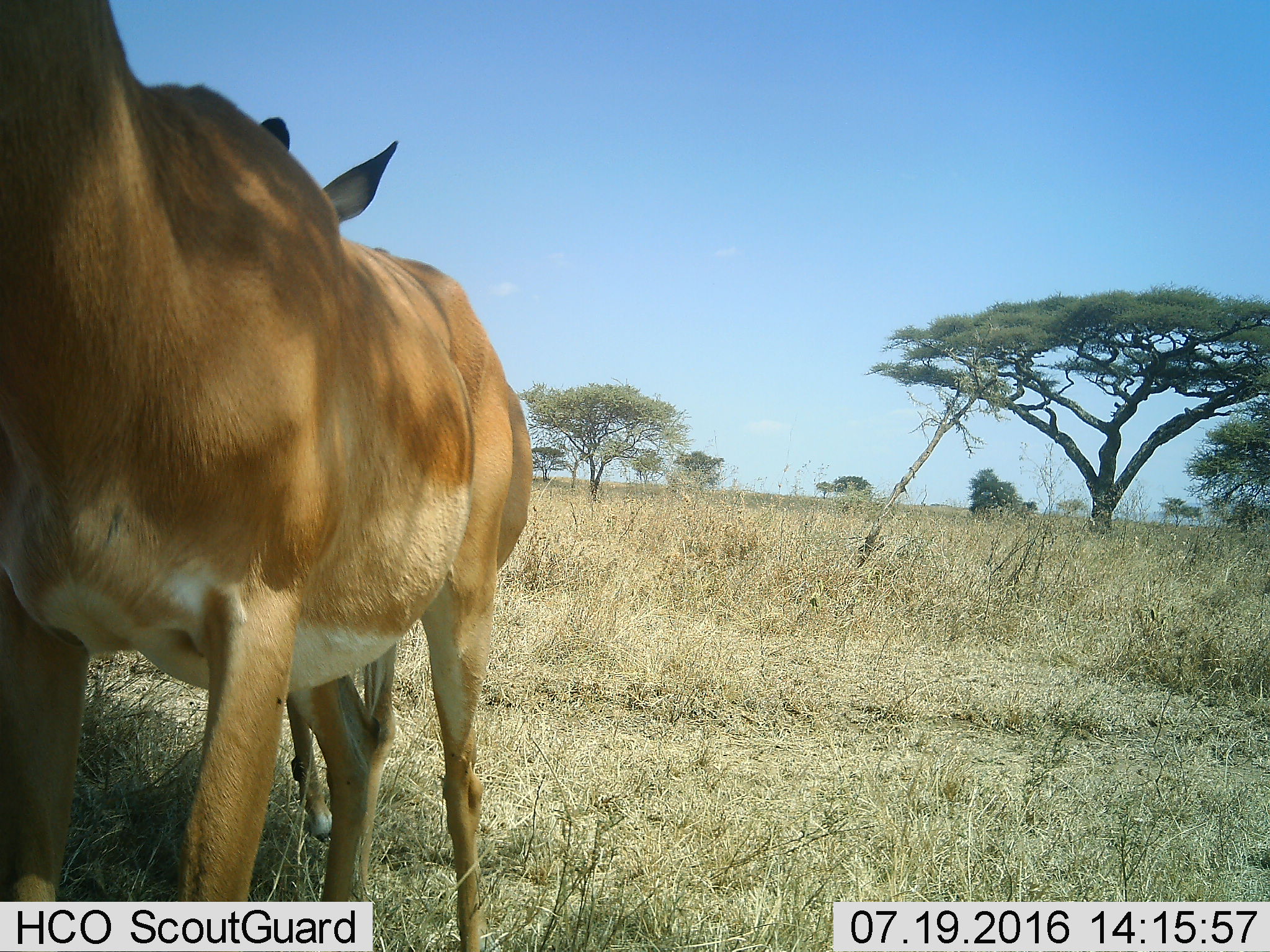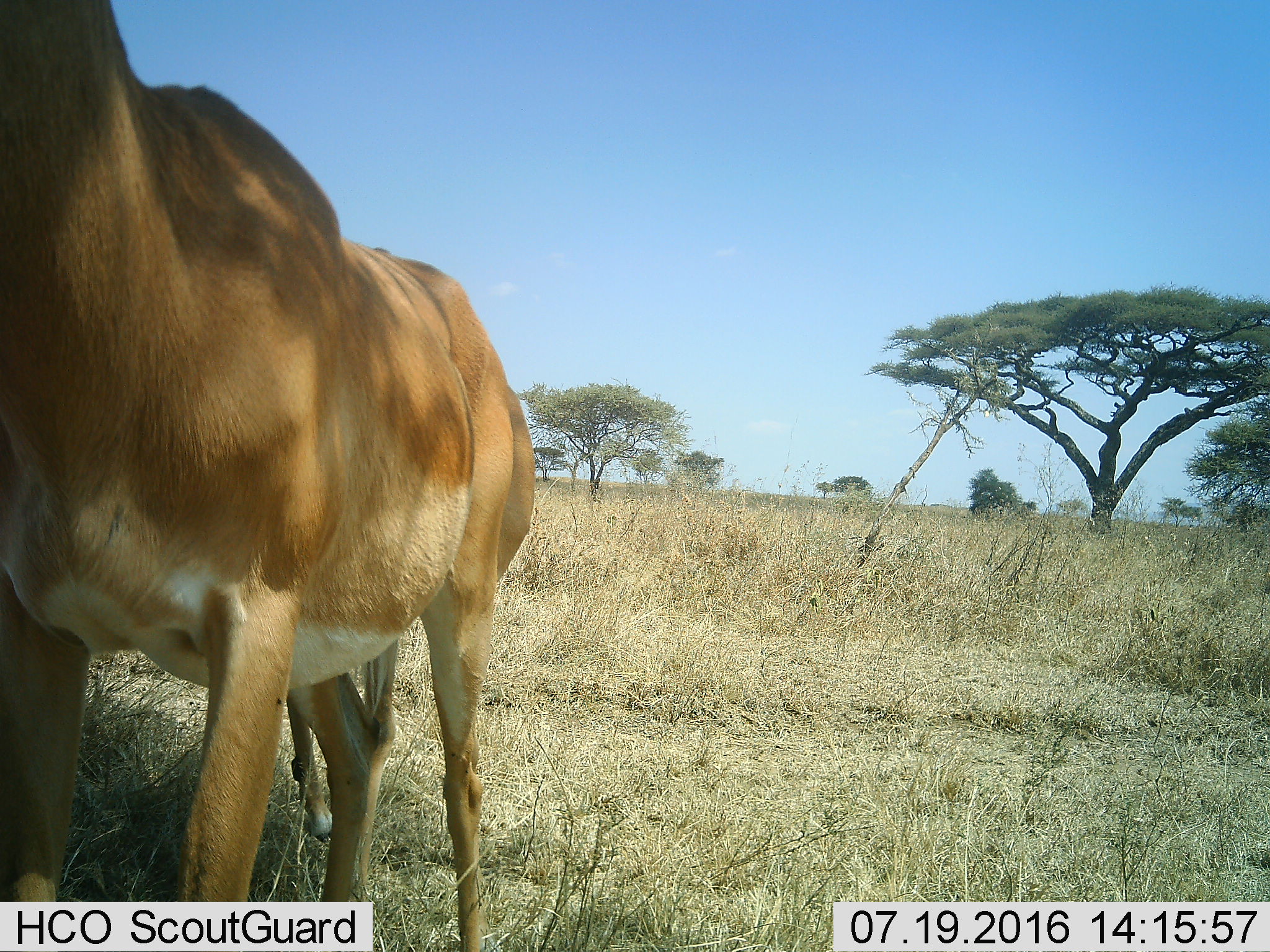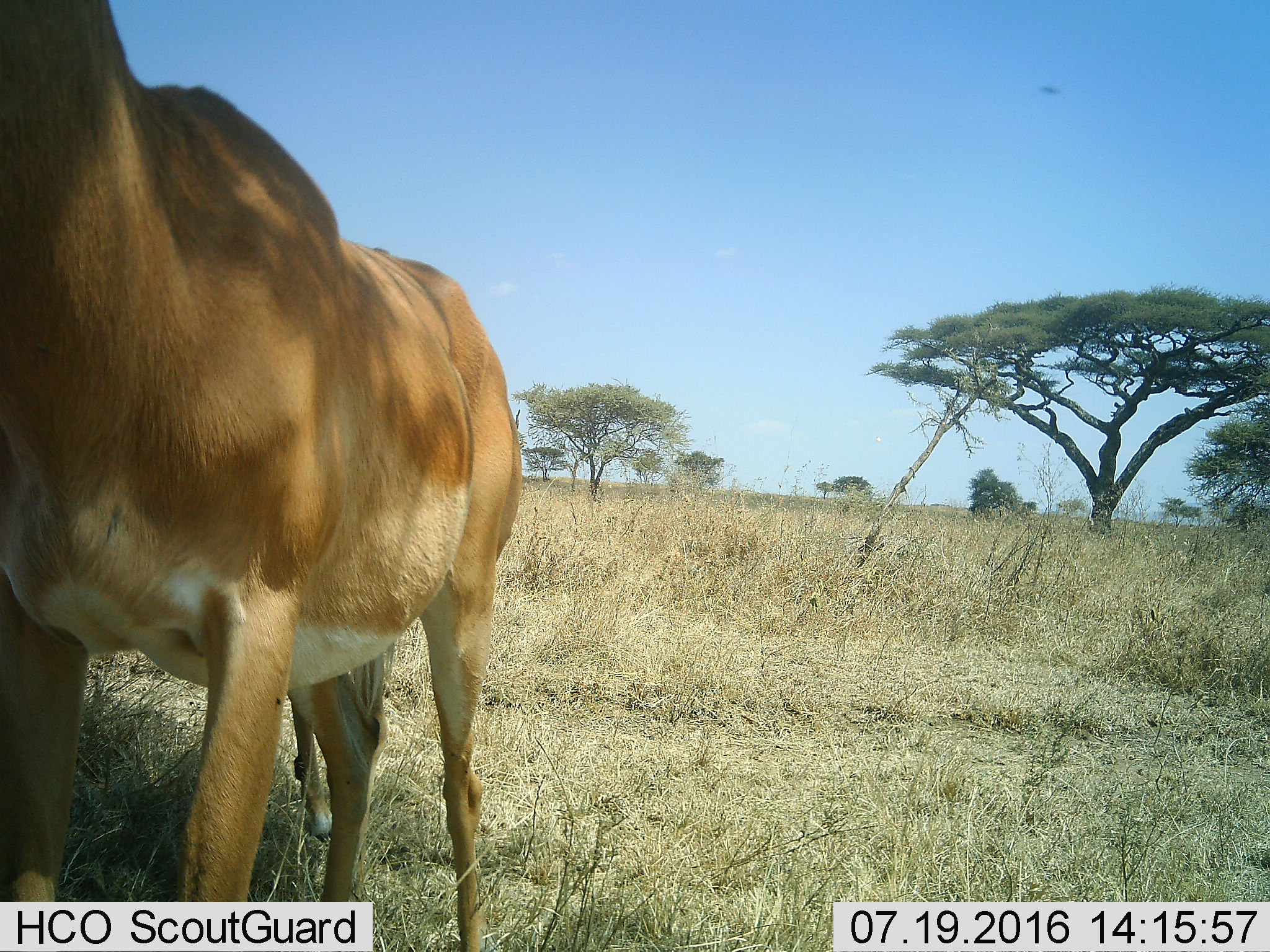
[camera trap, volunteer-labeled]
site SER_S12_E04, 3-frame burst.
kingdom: Animalia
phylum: Chordata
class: Mammalia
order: Artiodactyla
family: Bovidae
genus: Aepyceros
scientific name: Aepyceros melampus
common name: impala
Impala (Aepyceros melampus), count 2. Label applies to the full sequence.